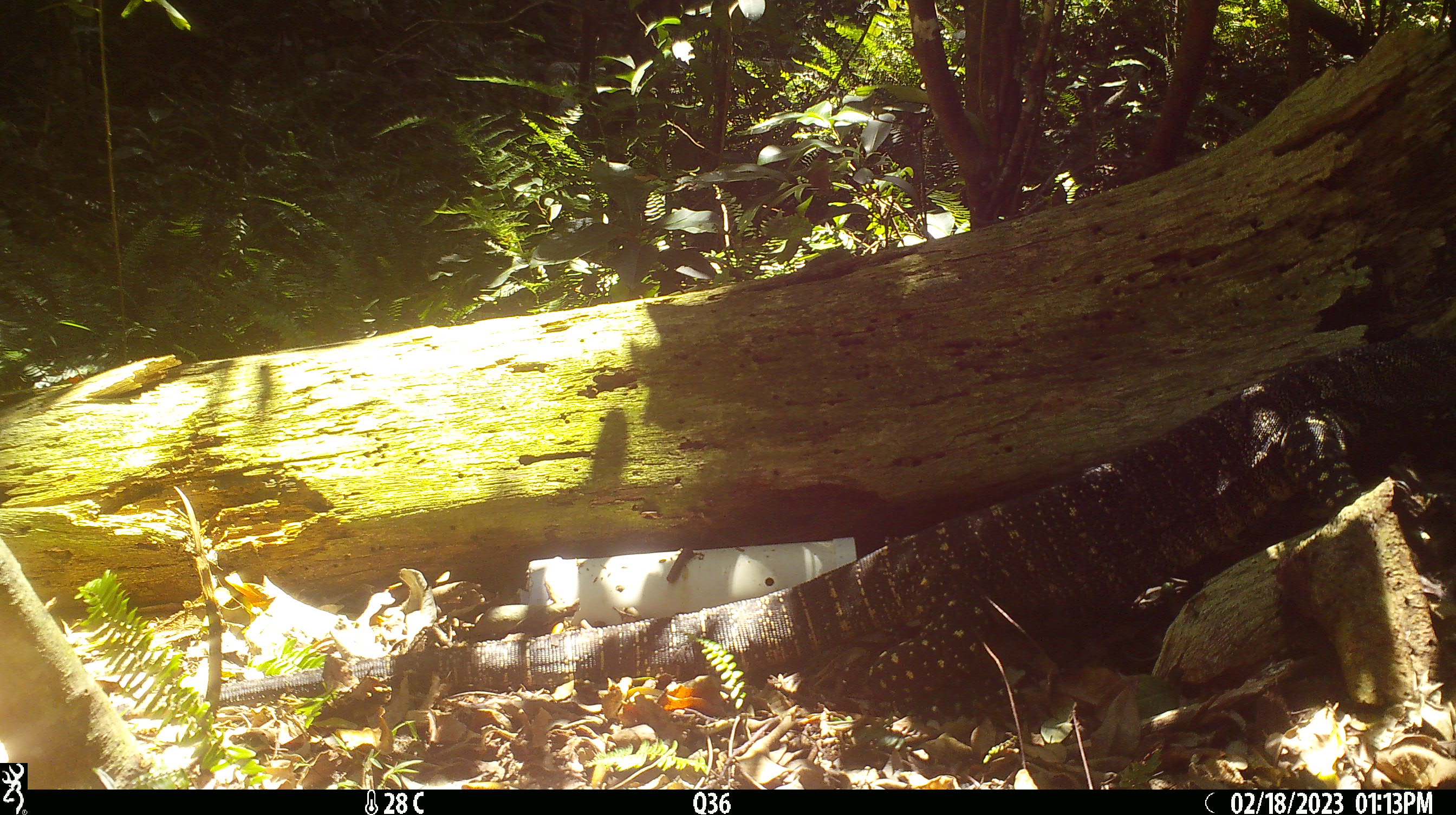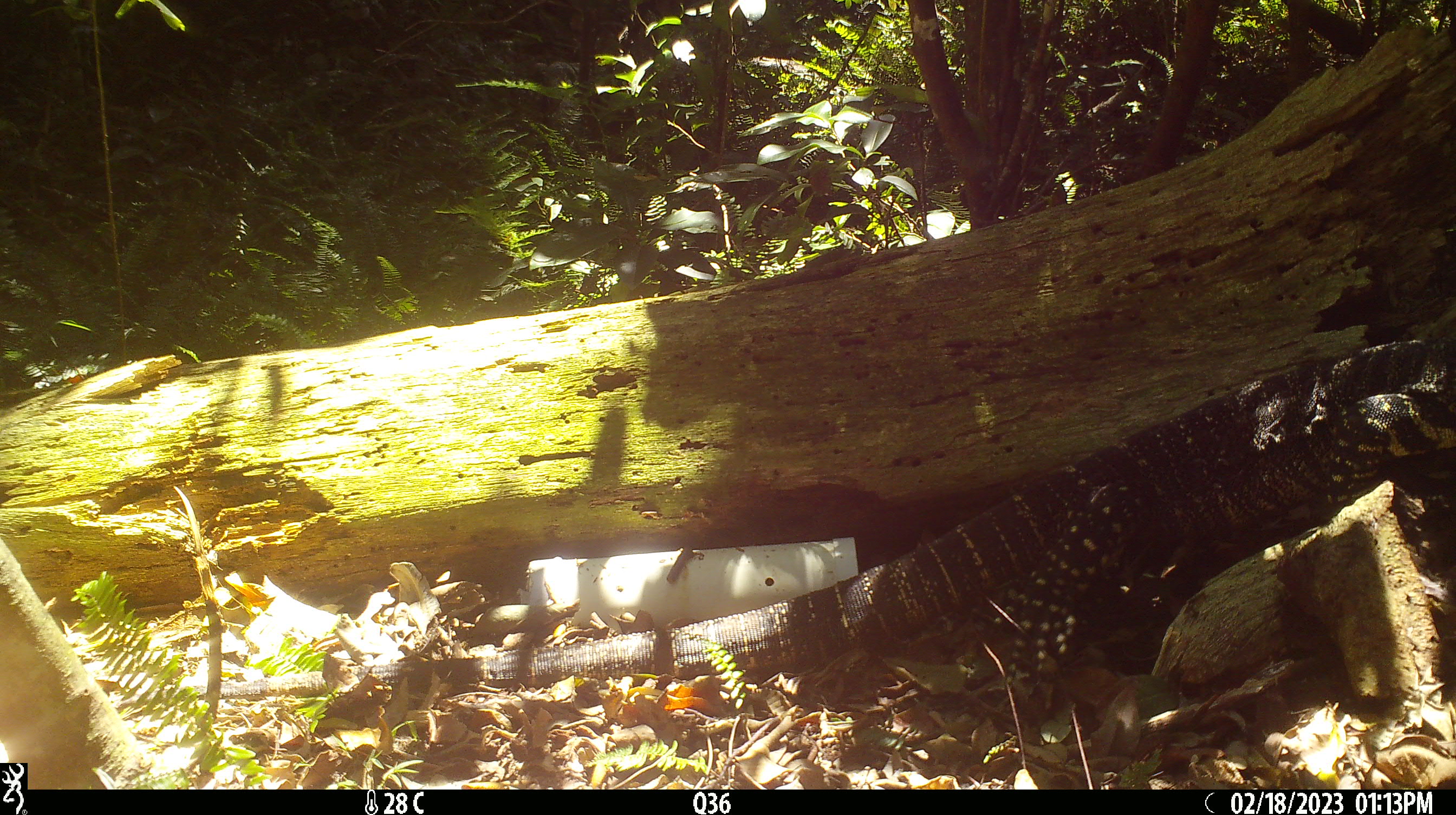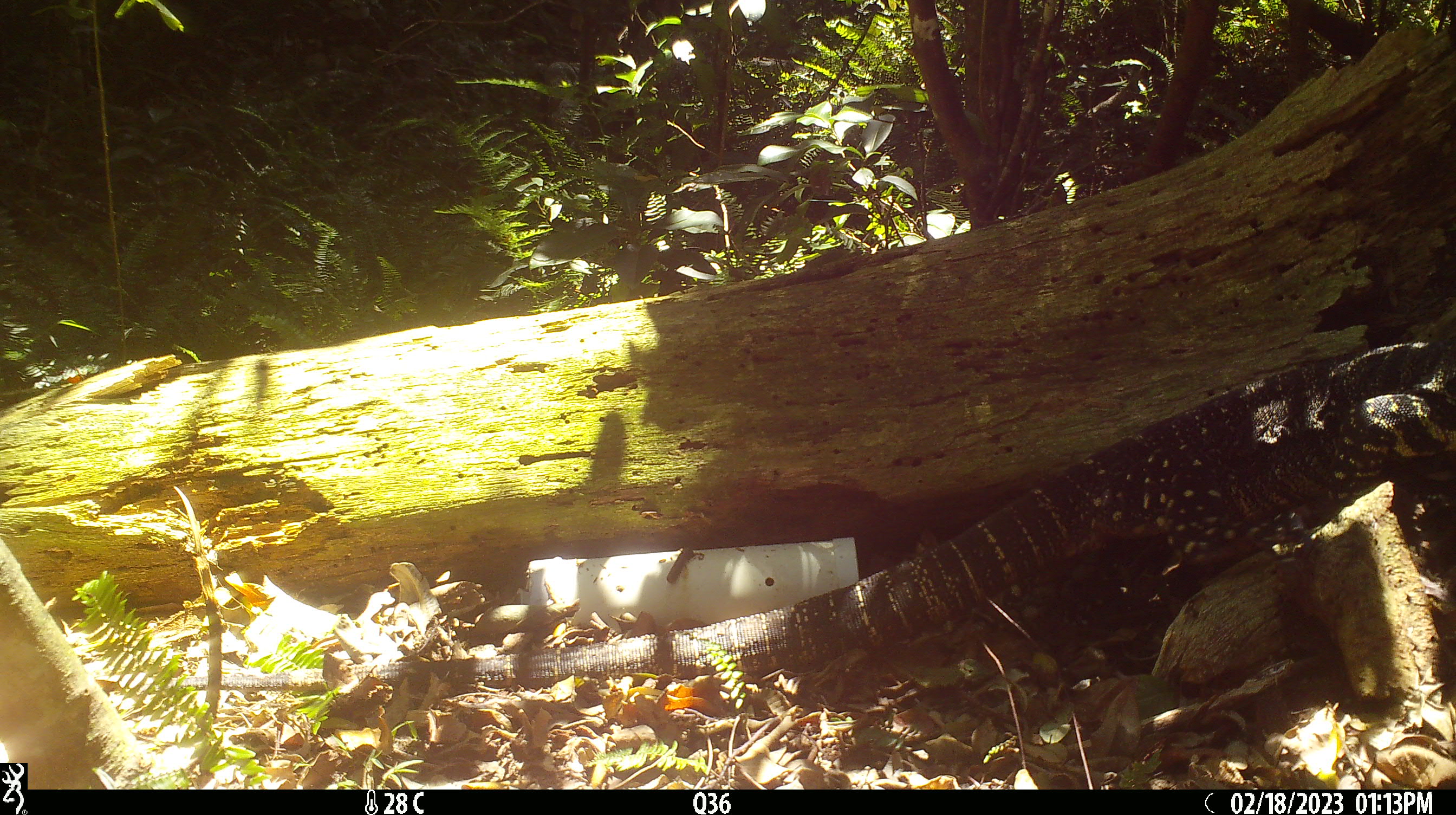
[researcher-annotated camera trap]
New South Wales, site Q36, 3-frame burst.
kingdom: Animalia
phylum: Chordata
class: Reptilia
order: Squamata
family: Varanidae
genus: Varanus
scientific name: Varanus varius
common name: lace monitor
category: goanna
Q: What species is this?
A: Goanna (lace monitor) (Varanus varius).